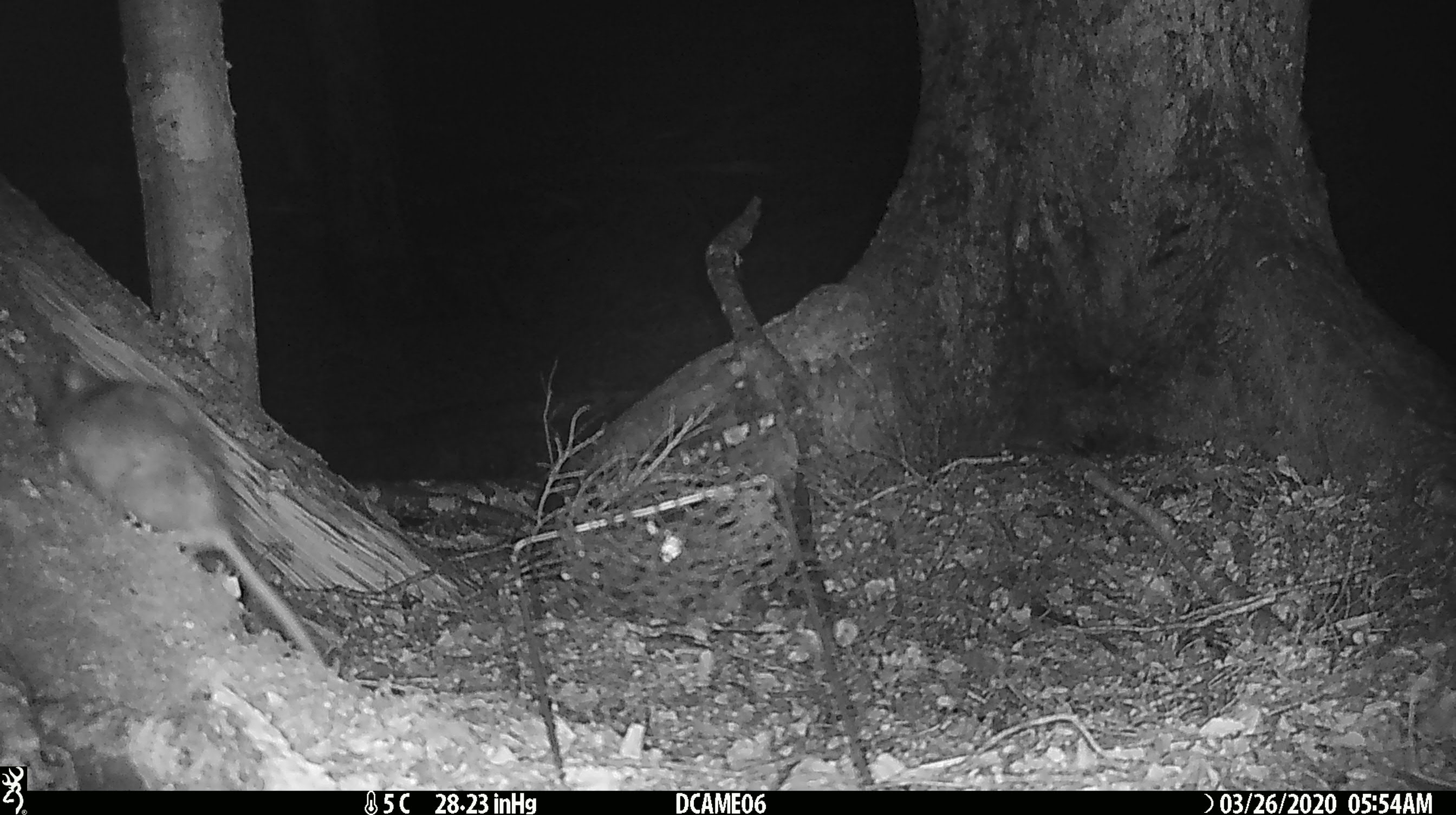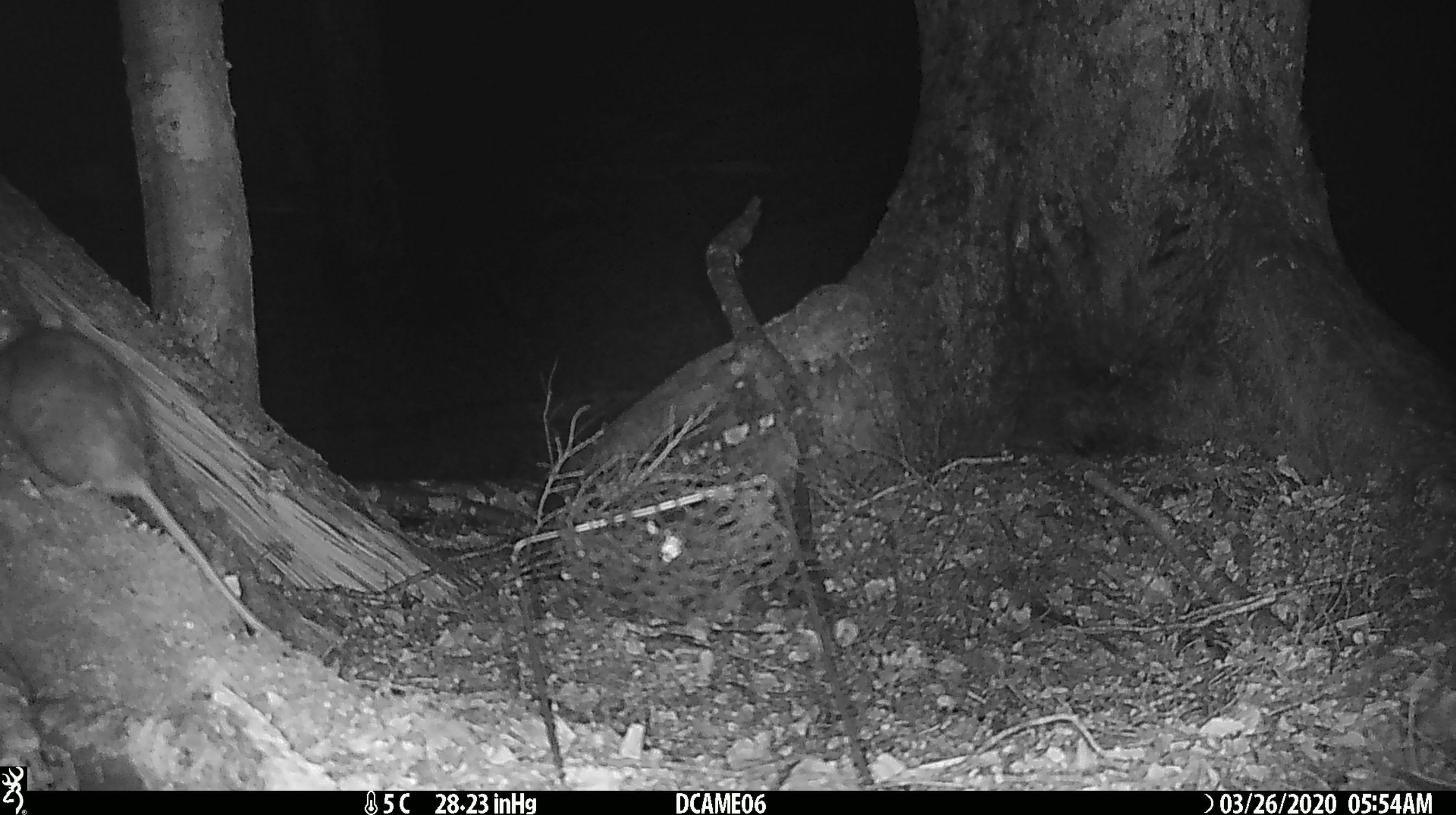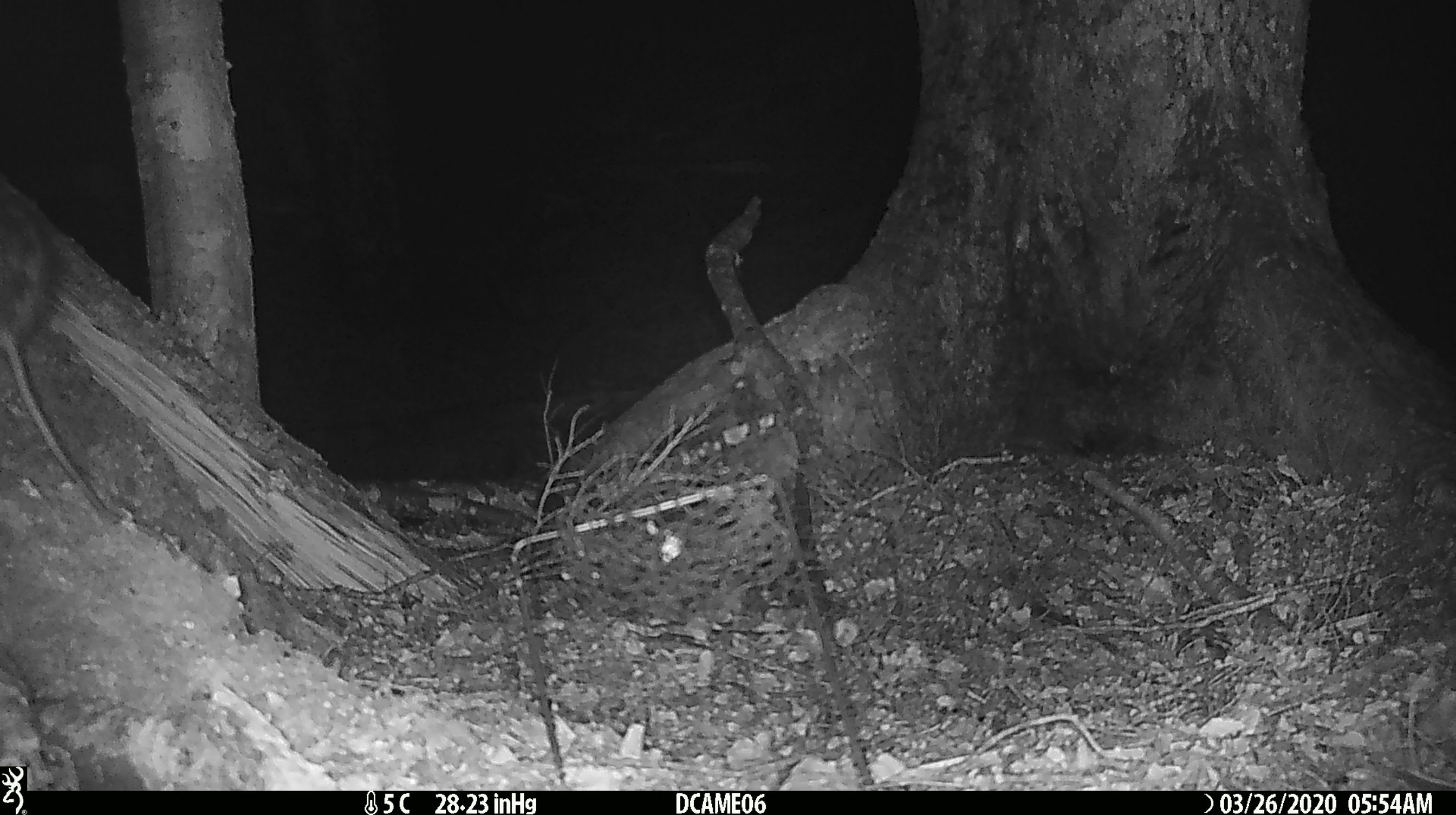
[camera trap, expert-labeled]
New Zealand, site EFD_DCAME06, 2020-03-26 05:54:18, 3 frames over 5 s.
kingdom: Animalia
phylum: Chordata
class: Mammalia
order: Rodentia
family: Muridae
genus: Rattus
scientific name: Rattus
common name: rat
Rat (Rattus).